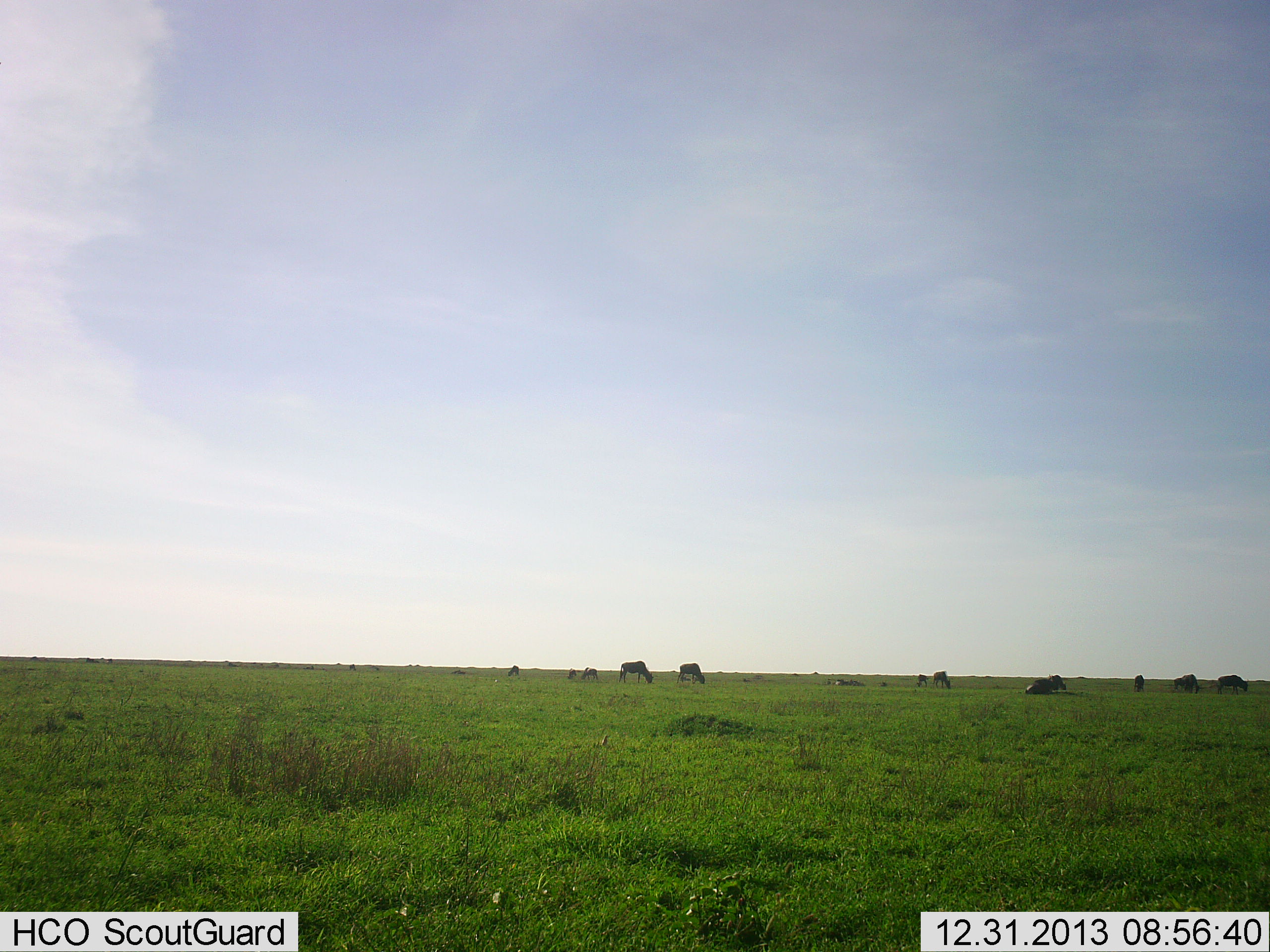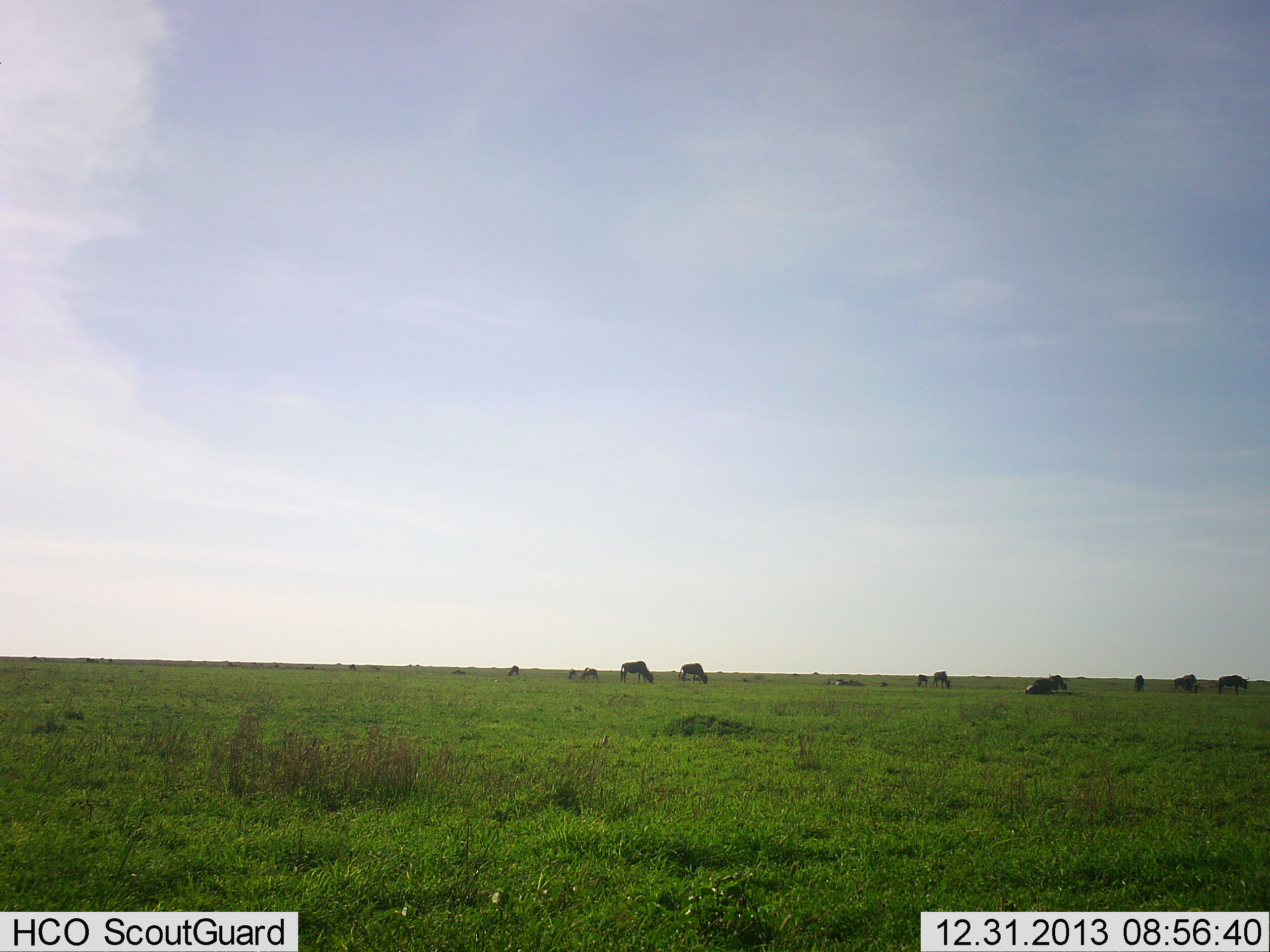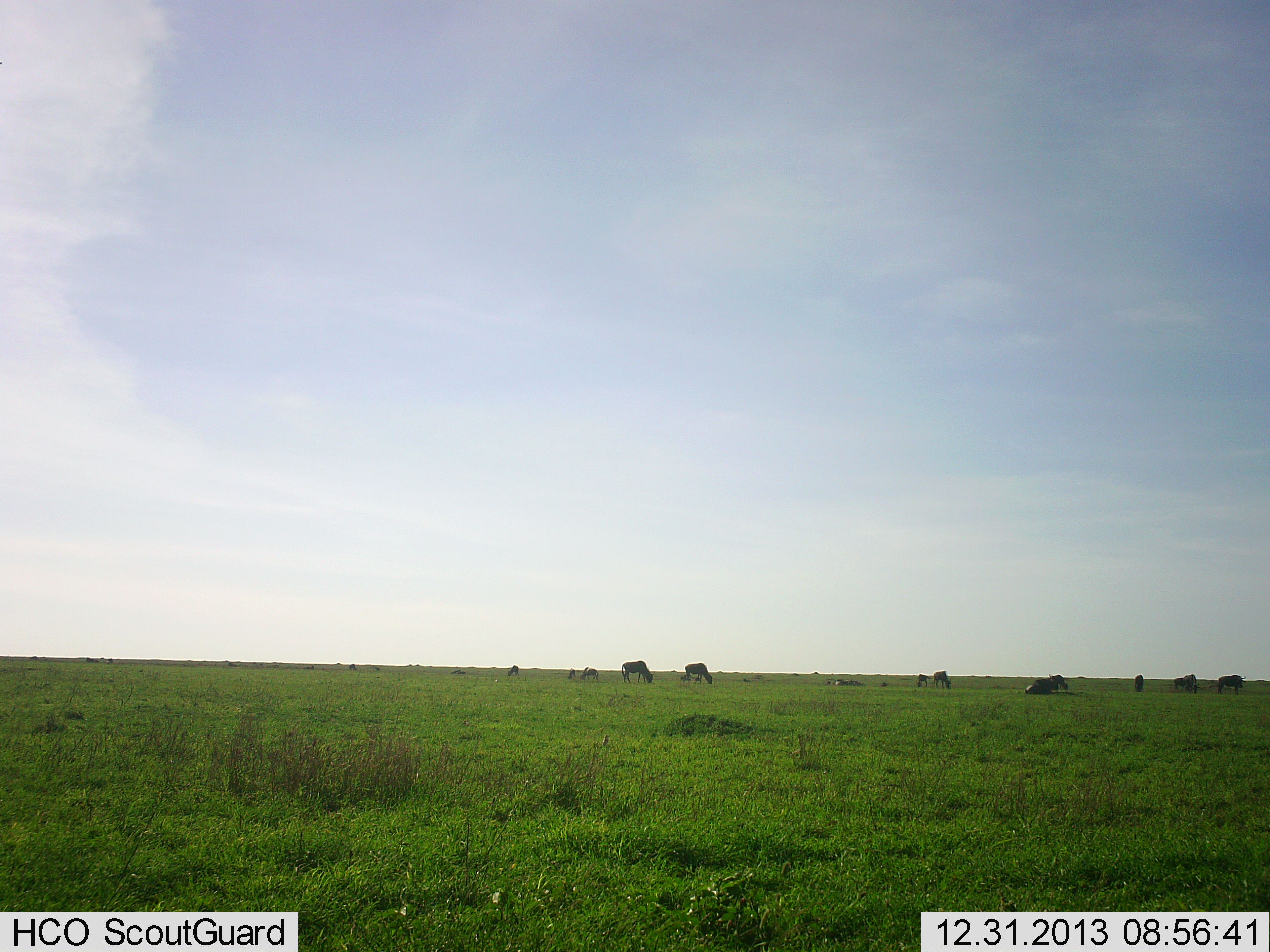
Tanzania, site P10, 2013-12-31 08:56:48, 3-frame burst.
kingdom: Animalia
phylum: Chordata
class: Mammalia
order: Artiodactyla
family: Bovidae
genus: Connochaetes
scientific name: Connochaetes taurinus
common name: blue wildebeest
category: wildebeest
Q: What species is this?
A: Wildebeest (blue wildebeest) (Connochaetes taurinus).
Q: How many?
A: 11-50.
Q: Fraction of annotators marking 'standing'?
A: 50%.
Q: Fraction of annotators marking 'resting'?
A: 60%.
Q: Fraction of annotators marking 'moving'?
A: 20%.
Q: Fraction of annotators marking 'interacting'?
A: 0%.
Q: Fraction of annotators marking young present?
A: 0%.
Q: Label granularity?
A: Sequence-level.